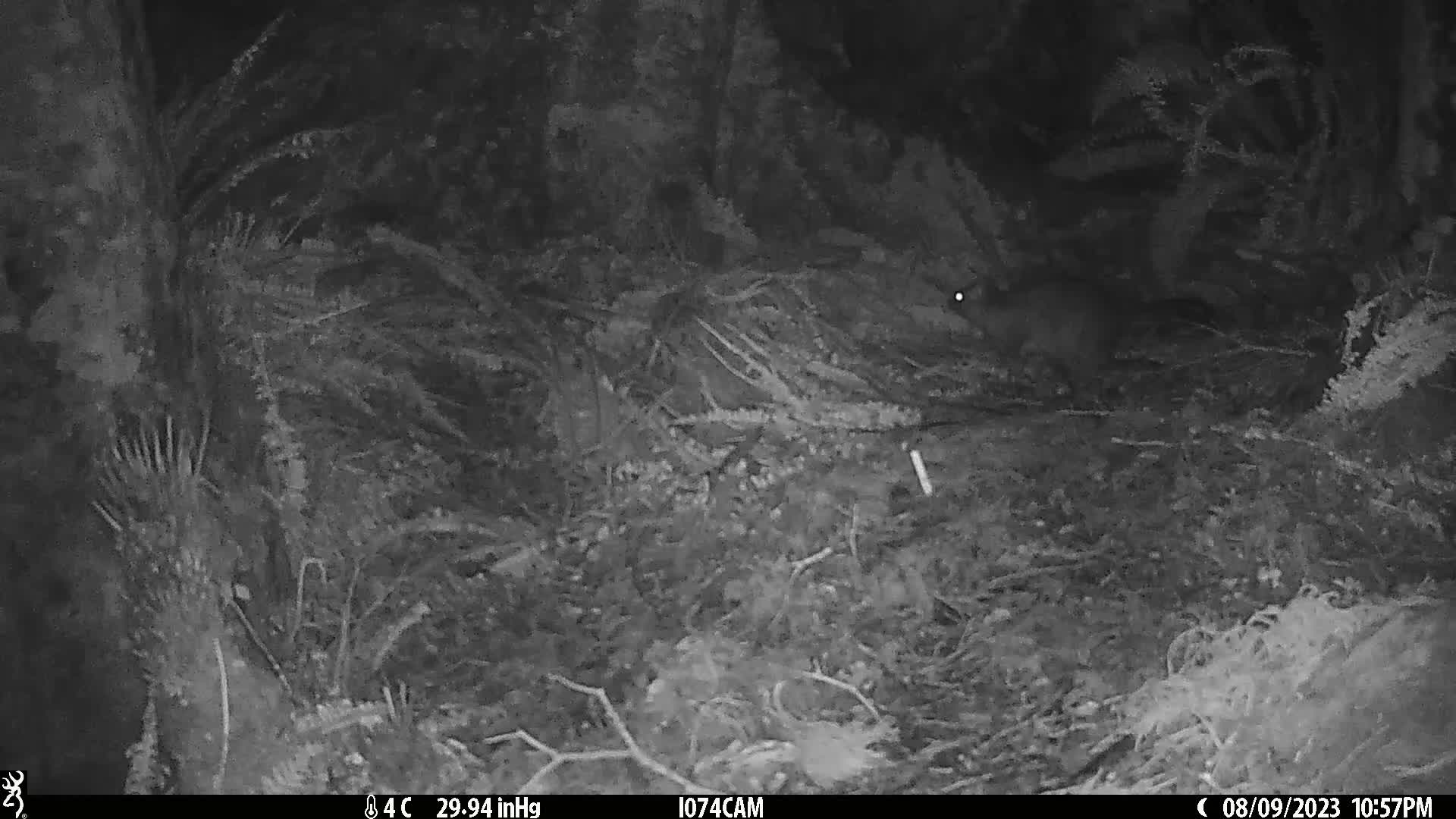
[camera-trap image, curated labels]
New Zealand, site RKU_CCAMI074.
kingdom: Animalia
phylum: Chordata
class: Mammalia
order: Diprotodontia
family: Phalangeridae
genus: Trichosurus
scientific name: Trichosurus vulpecula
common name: common brushtail possum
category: possum